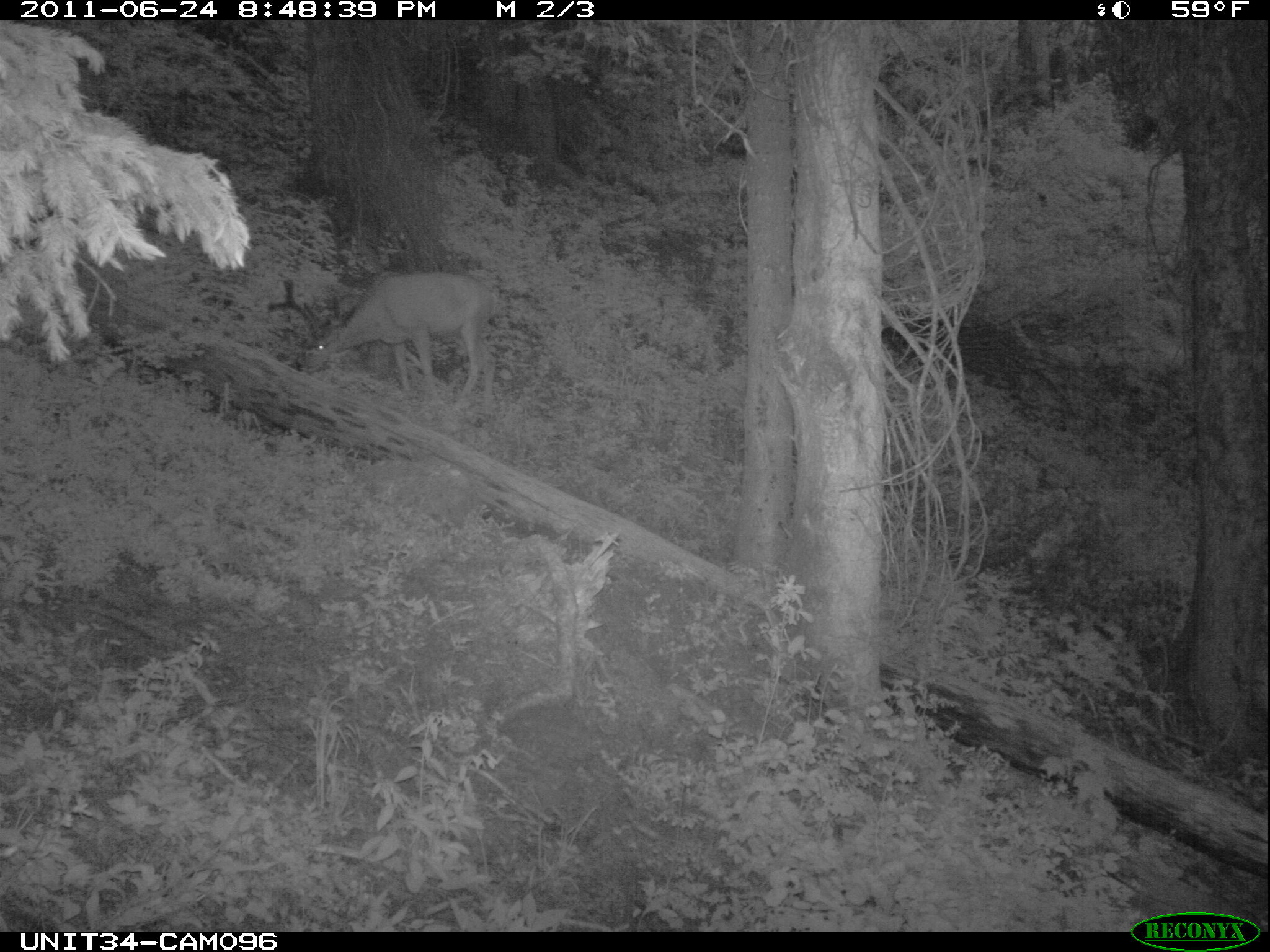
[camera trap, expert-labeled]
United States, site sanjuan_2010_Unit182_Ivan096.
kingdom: Animalia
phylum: Chordata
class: Mammalia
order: Artiodactyla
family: Cervidae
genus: Odocoileus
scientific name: Odocoileus hemionus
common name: mule deer